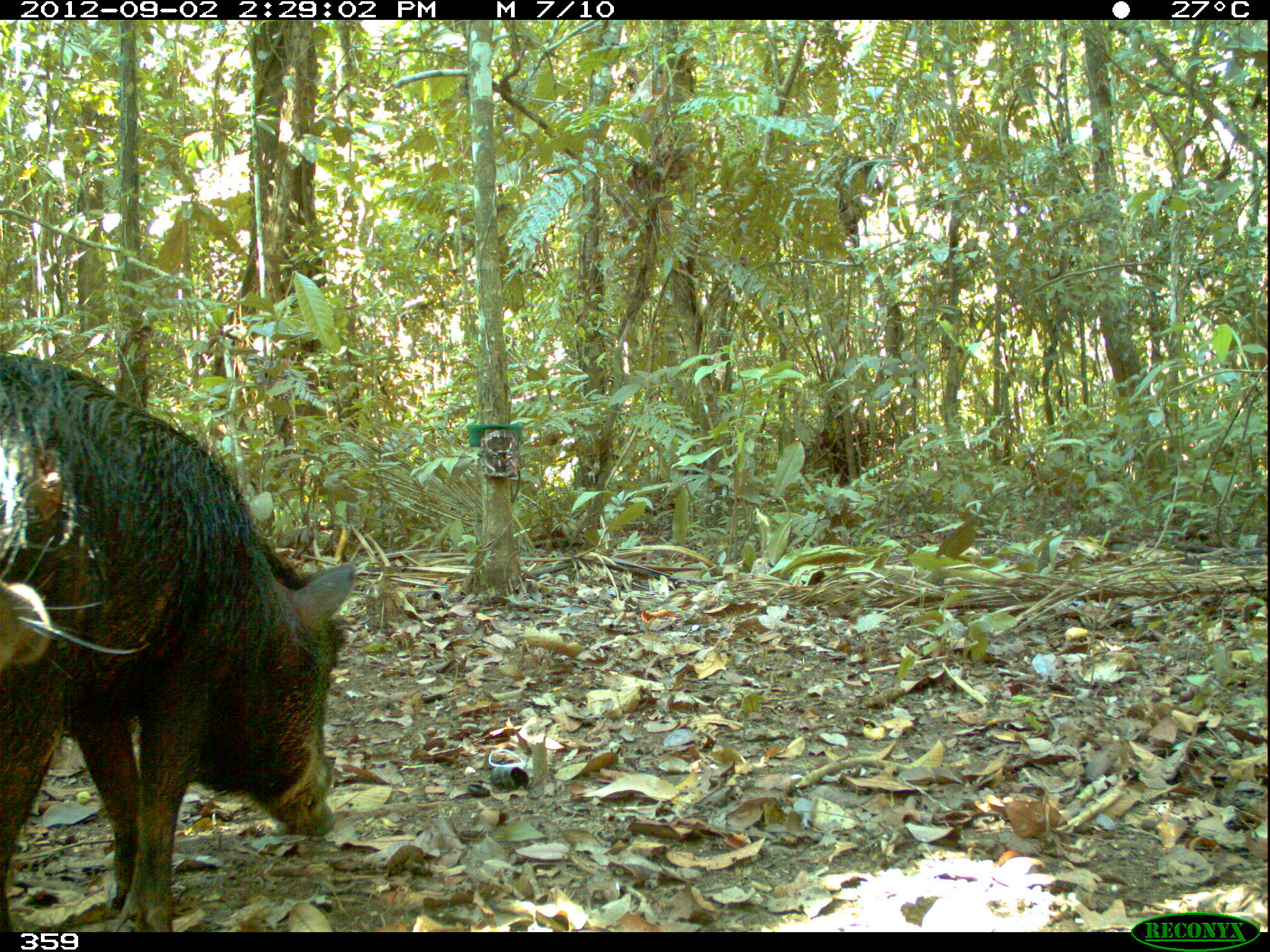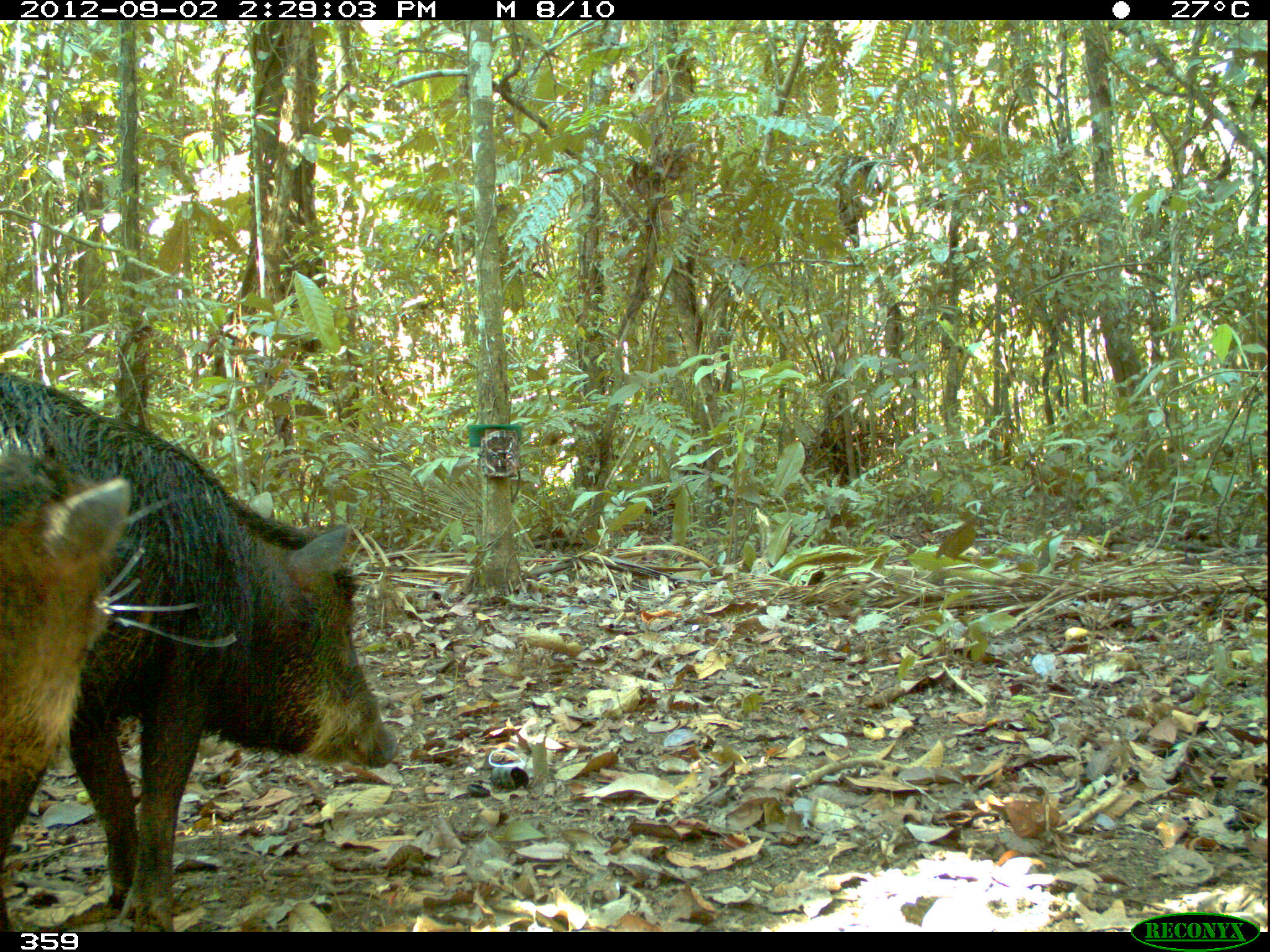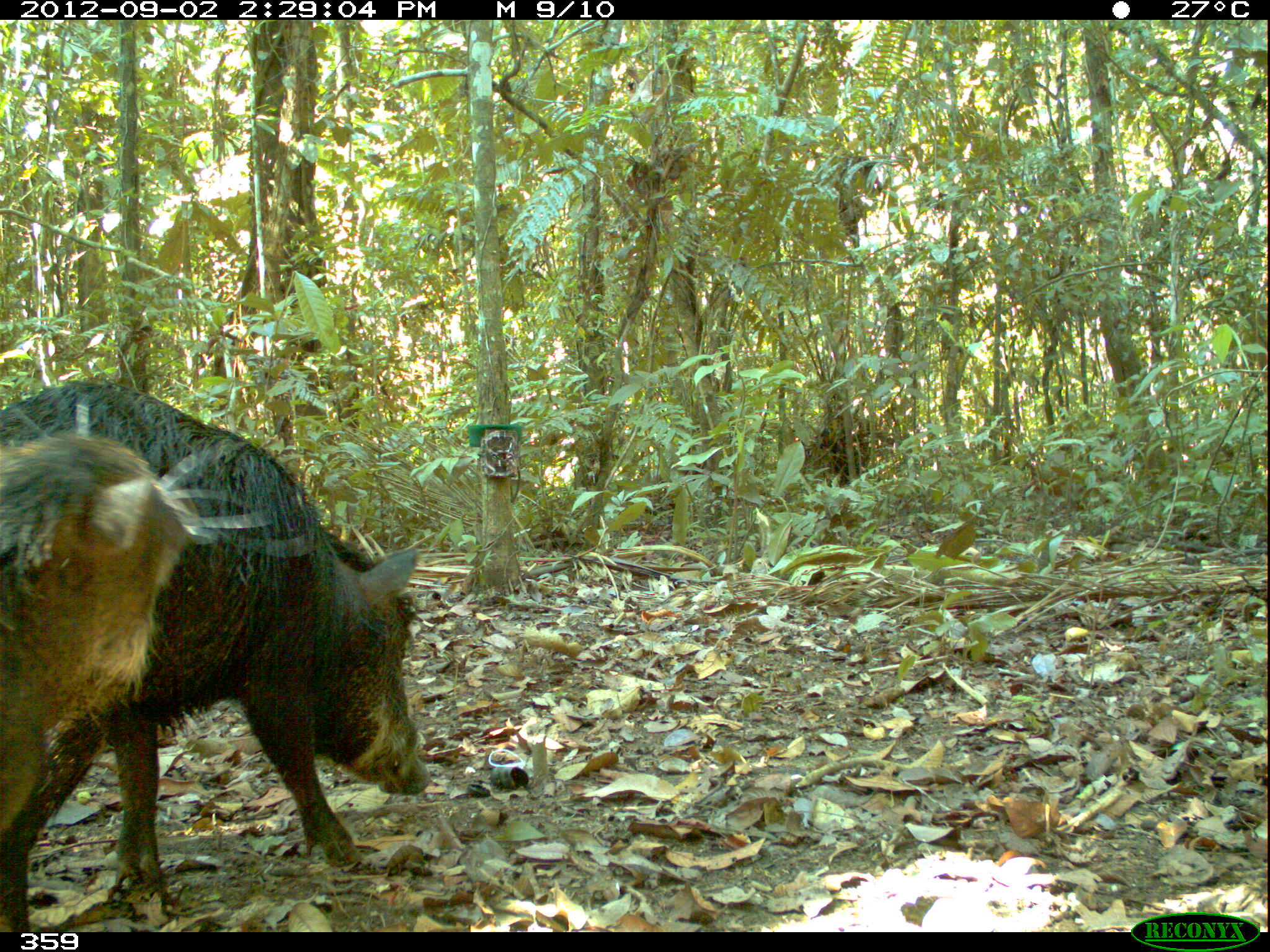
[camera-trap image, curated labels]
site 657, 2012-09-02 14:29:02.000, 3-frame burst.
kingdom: Animalia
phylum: Chordata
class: Mammalia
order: Artiodactyla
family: Tayassuidae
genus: Tayassu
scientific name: Tayassu pecari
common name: white-lipped peccary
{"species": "Tayassu pecari (white-lipped peccary)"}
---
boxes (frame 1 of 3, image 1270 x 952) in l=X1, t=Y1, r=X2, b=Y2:
tayassu pecari: l=0, t=347, r=355, b=931; l=0, t=407, r=134, b=666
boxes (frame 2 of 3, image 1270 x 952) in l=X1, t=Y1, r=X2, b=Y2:
tayassu pecari: l=0, t=368, r=398, b=931; l=0, t=441, r=237, b=929